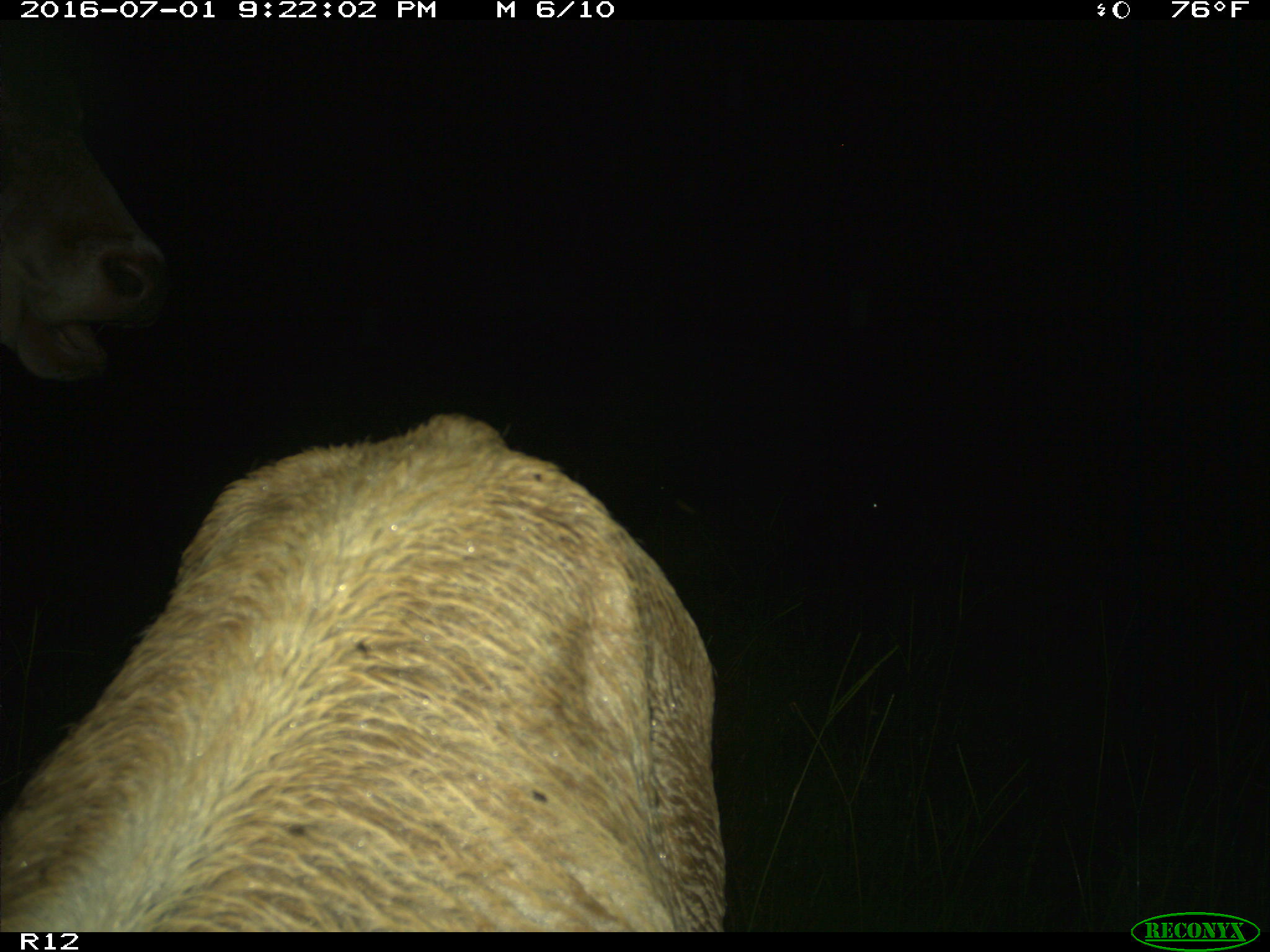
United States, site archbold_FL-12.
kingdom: Animalia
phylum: Chordata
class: Mammalia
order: Artiodactyla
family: Bovidae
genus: Bos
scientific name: Bos taurus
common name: domestic cow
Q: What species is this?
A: Bos taurus (domestic cow).